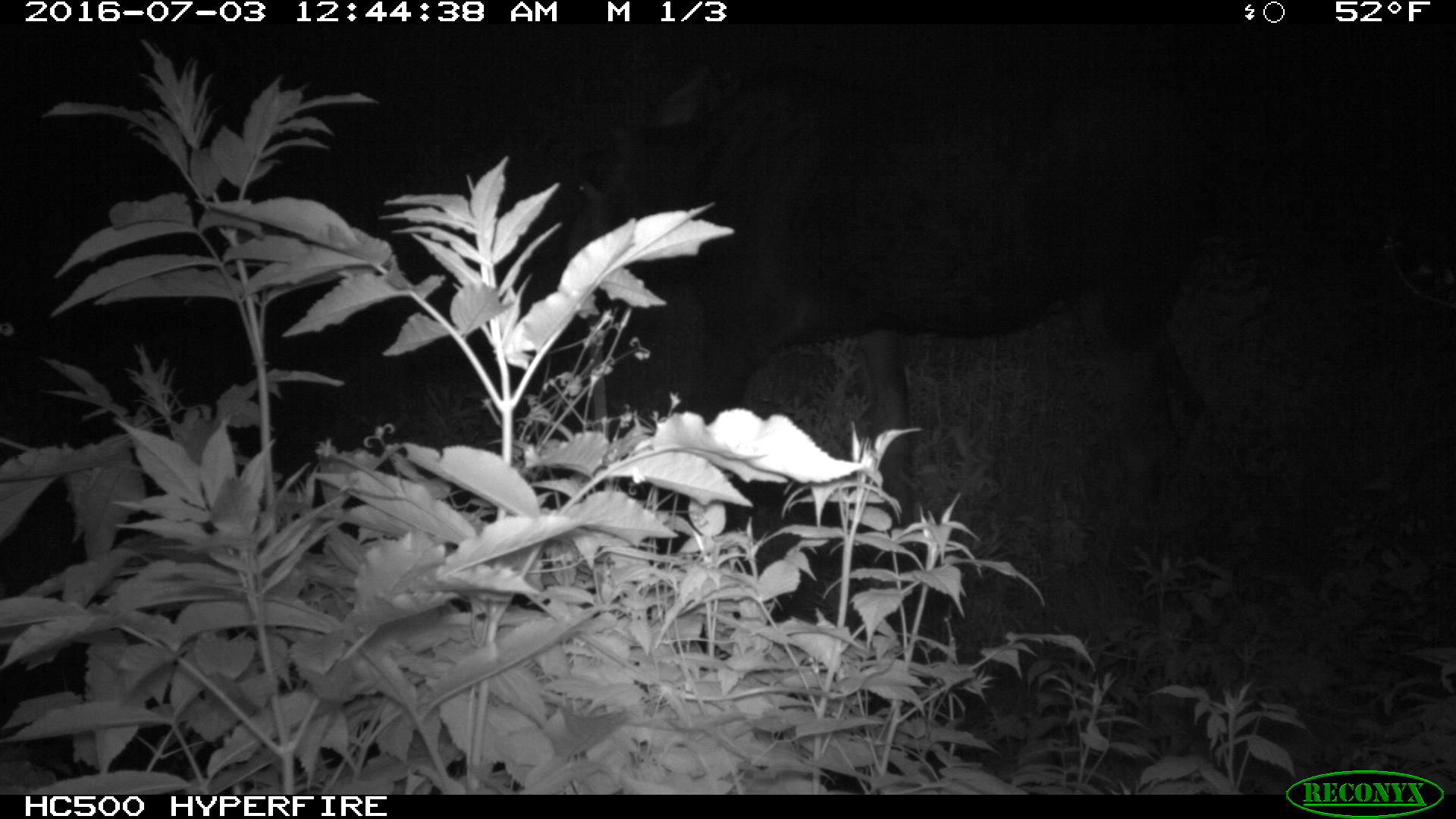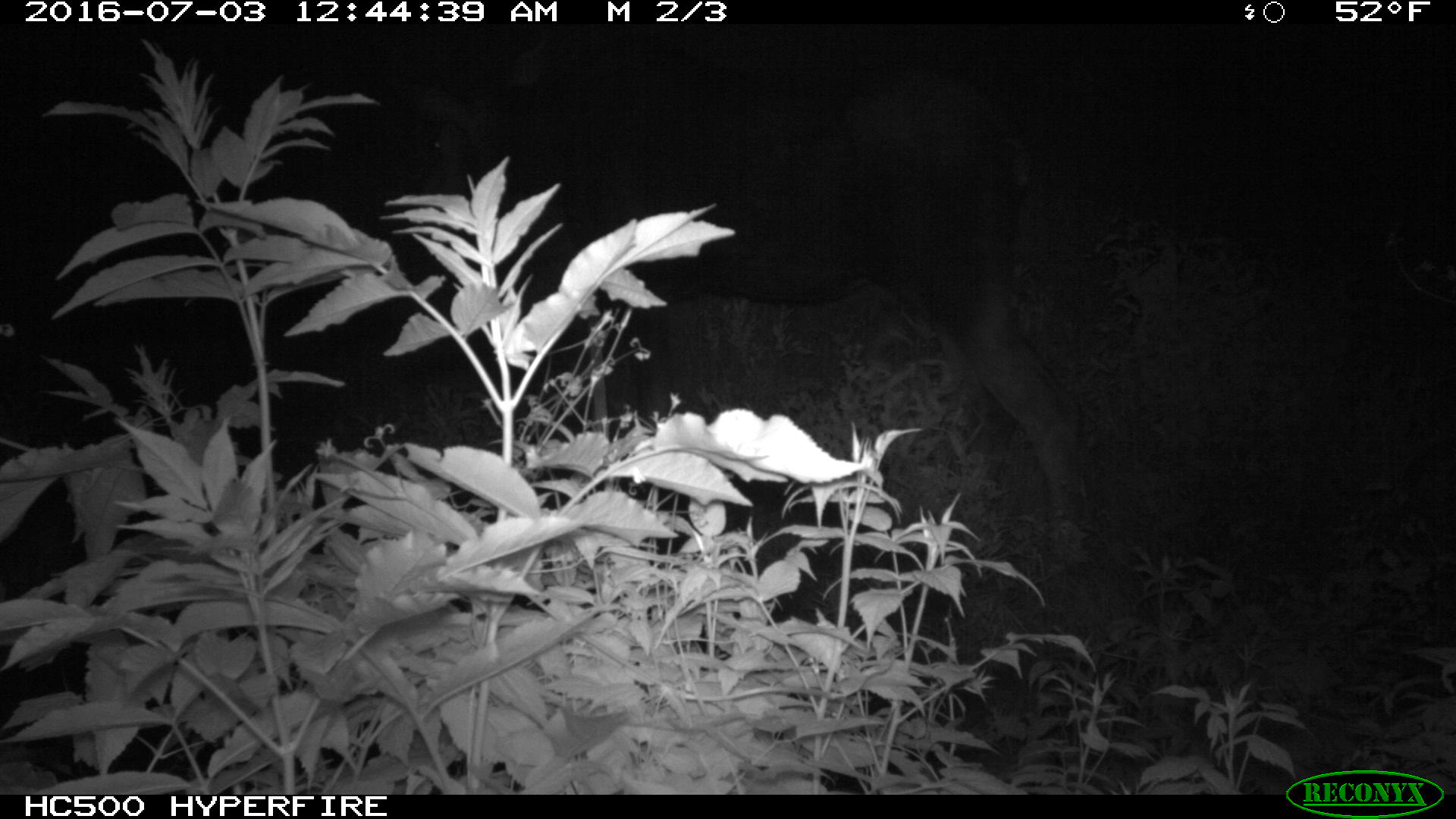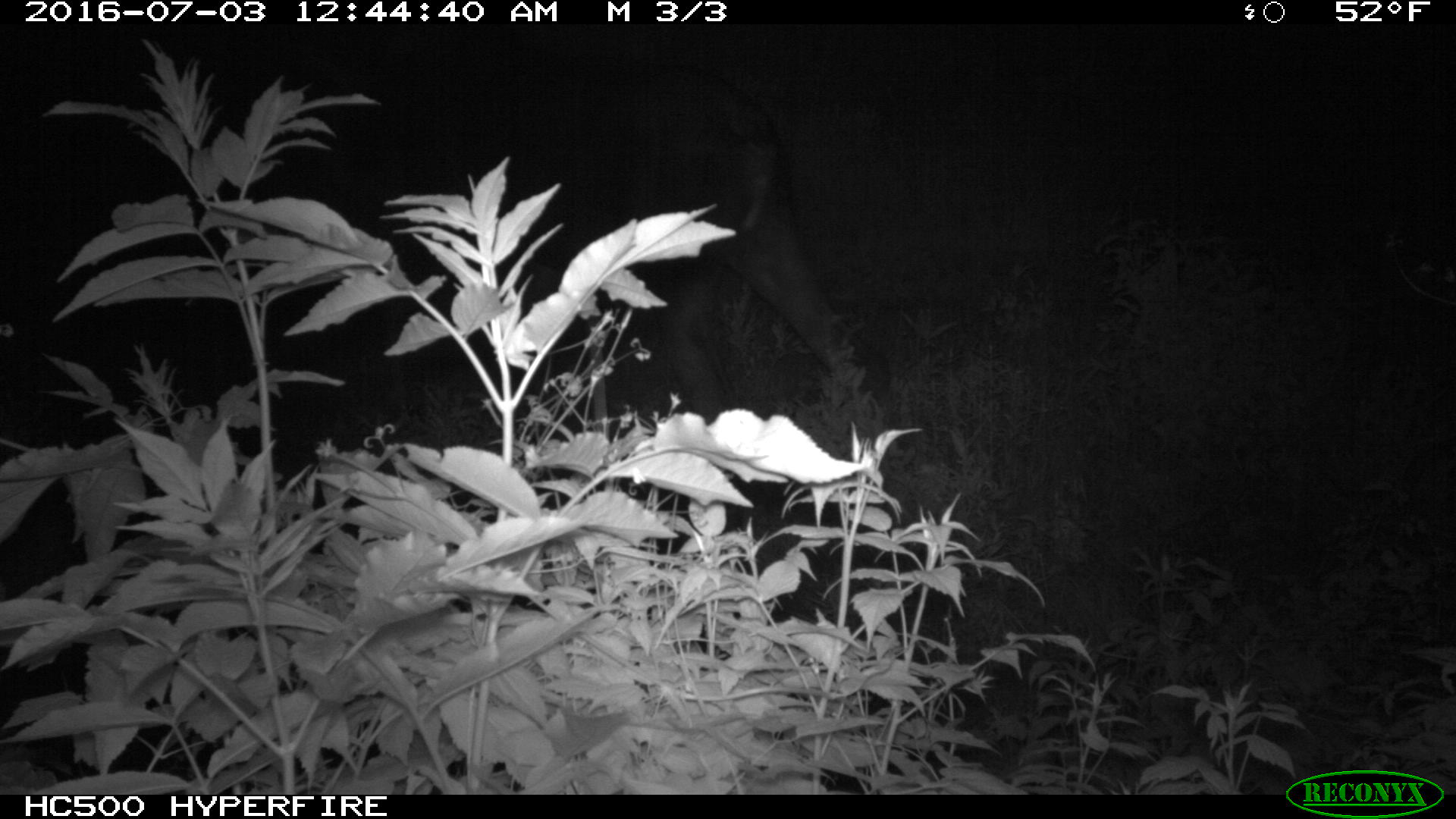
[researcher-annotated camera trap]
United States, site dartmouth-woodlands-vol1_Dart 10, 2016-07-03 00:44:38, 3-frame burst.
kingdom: Animalia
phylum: Chordata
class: Mammalia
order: Artiodactyla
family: Cervidae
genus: Alces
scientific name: Alces alces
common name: moose